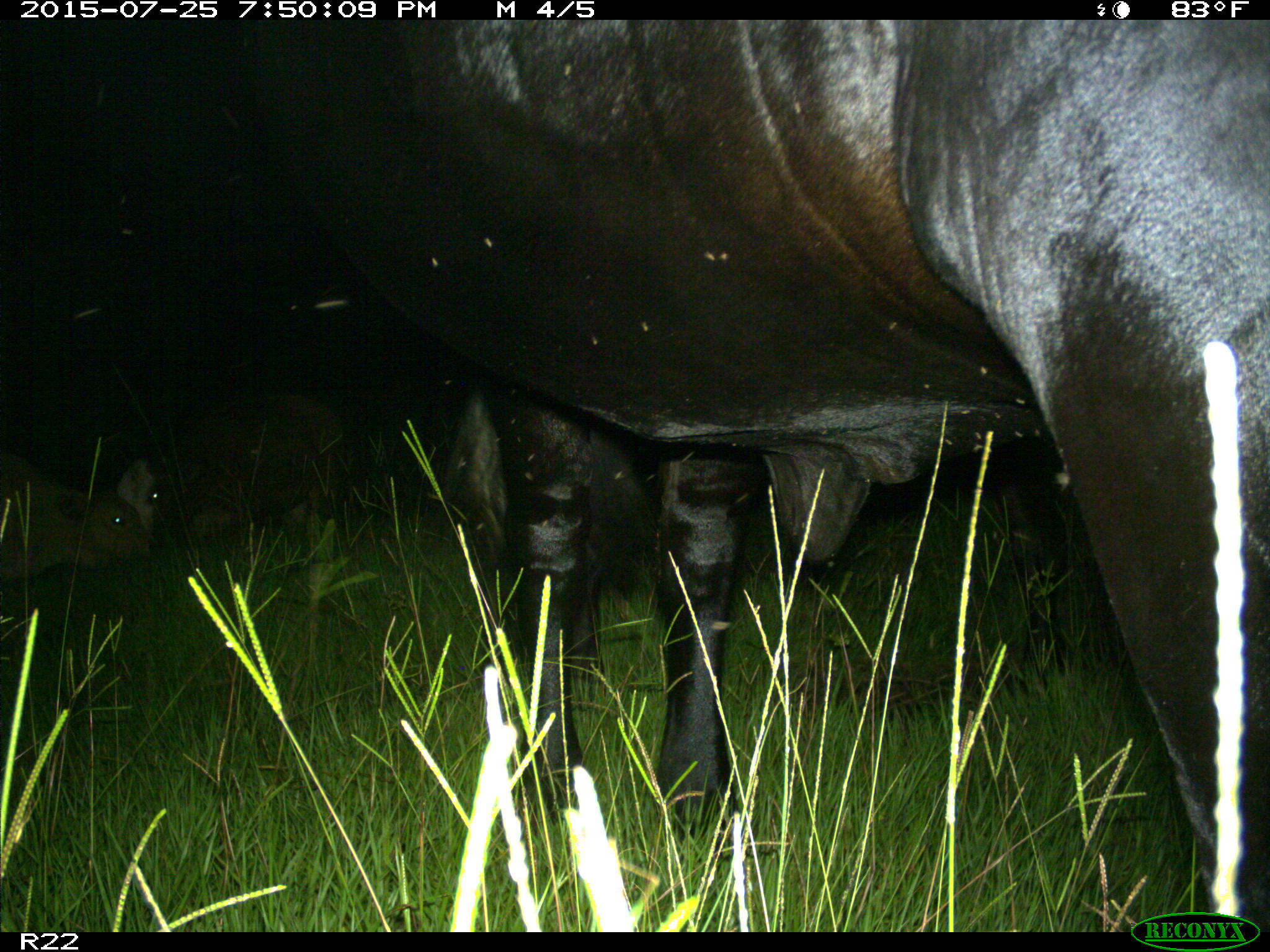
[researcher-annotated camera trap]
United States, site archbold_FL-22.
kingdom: Animalia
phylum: Chordata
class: Mammalia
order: Artiodactyla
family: Bovidae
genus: Bos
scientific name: Bos taurus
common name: domestic cow